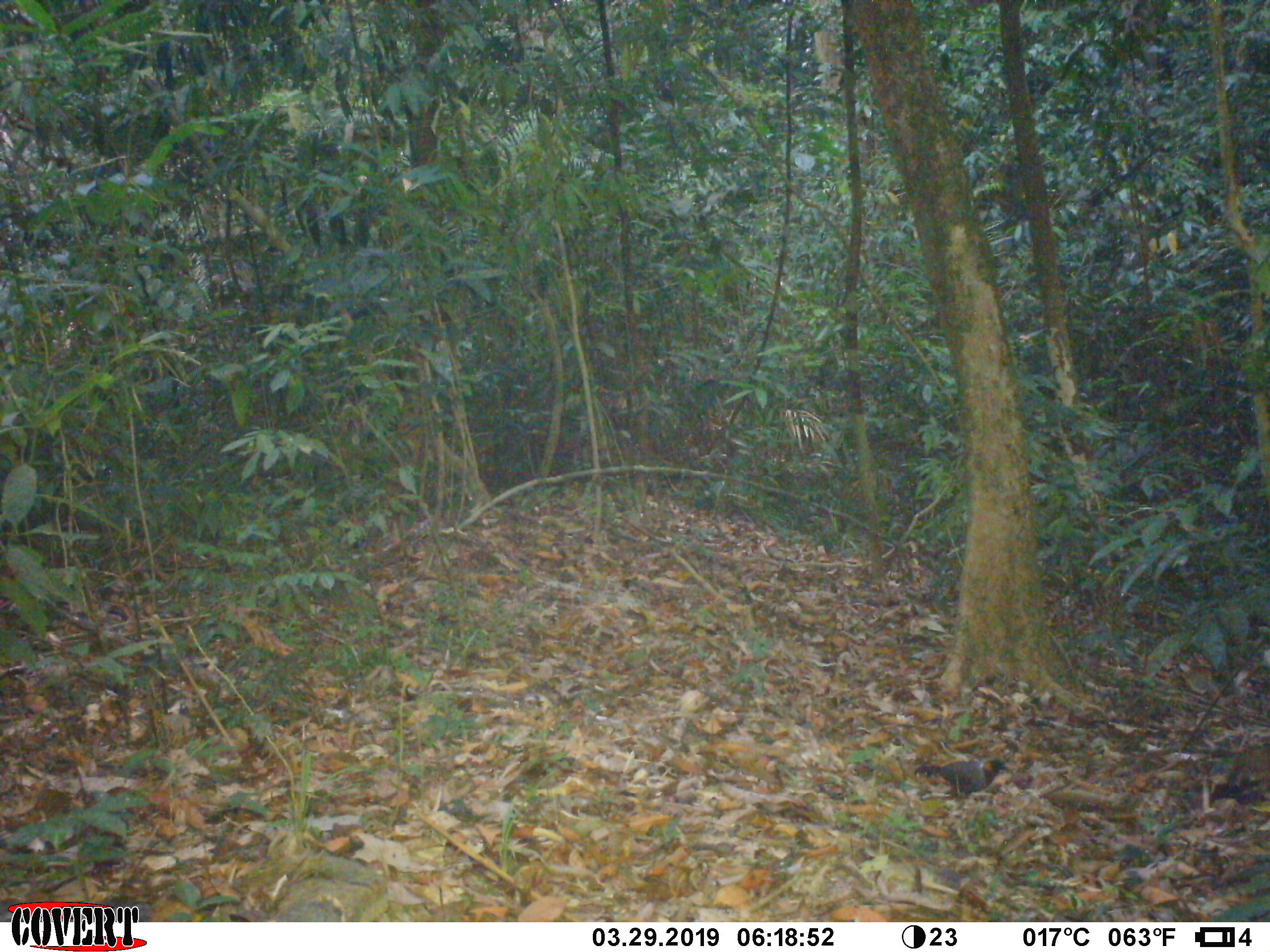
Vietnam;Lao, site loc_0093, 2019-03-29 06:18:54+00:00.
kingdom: Animalia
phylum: Chordata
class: Aves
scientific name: Aves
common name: bird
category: unidentified bird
Unidentified bird (bird) (Aves). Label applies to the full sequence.